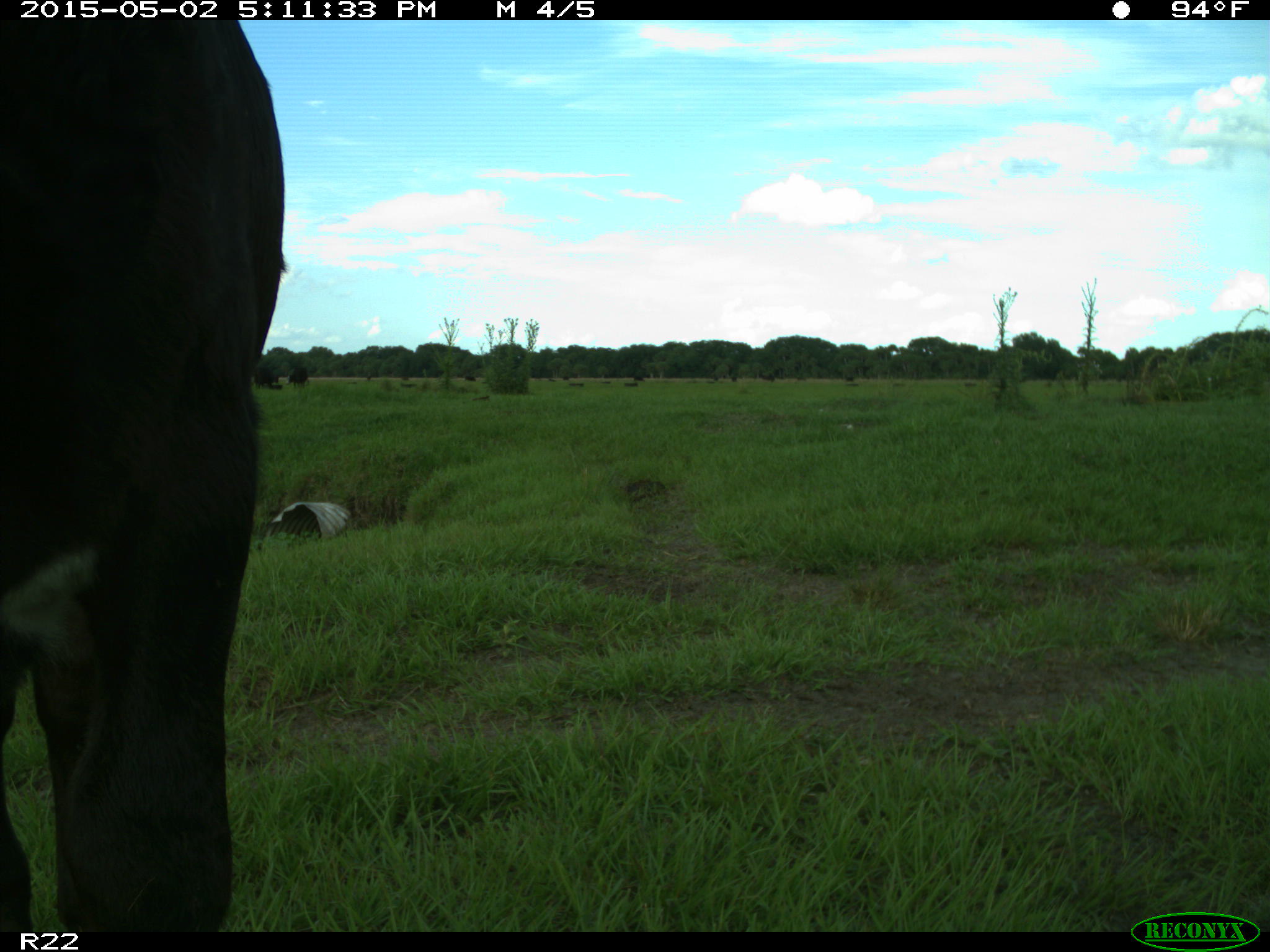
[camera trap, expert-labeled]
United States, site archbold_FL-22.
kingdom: Animalia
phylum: Chordata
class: Mammalia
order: Artiodactyla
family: Bovidae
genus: Bos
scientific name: Bos taurus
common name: domestic cow